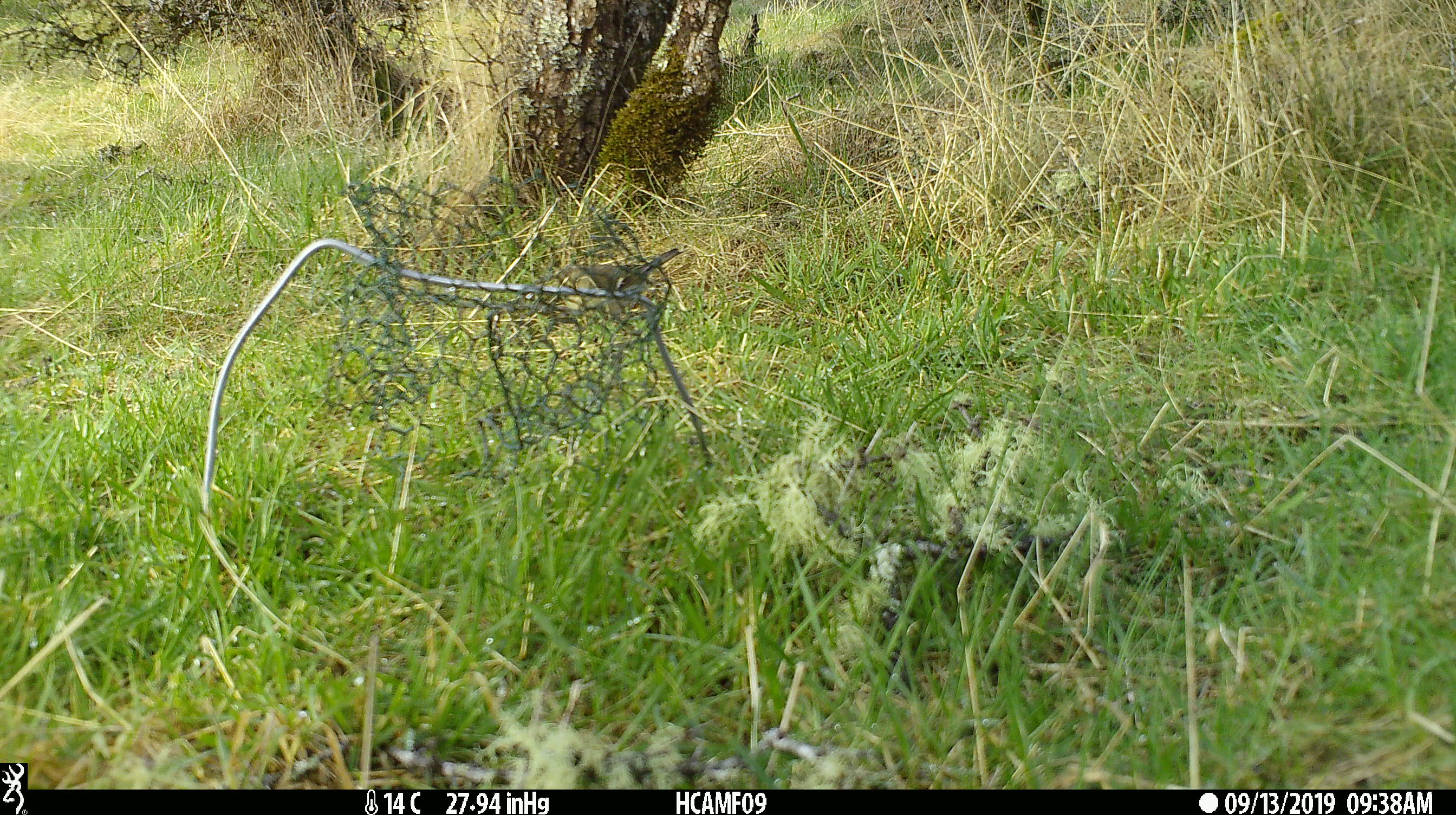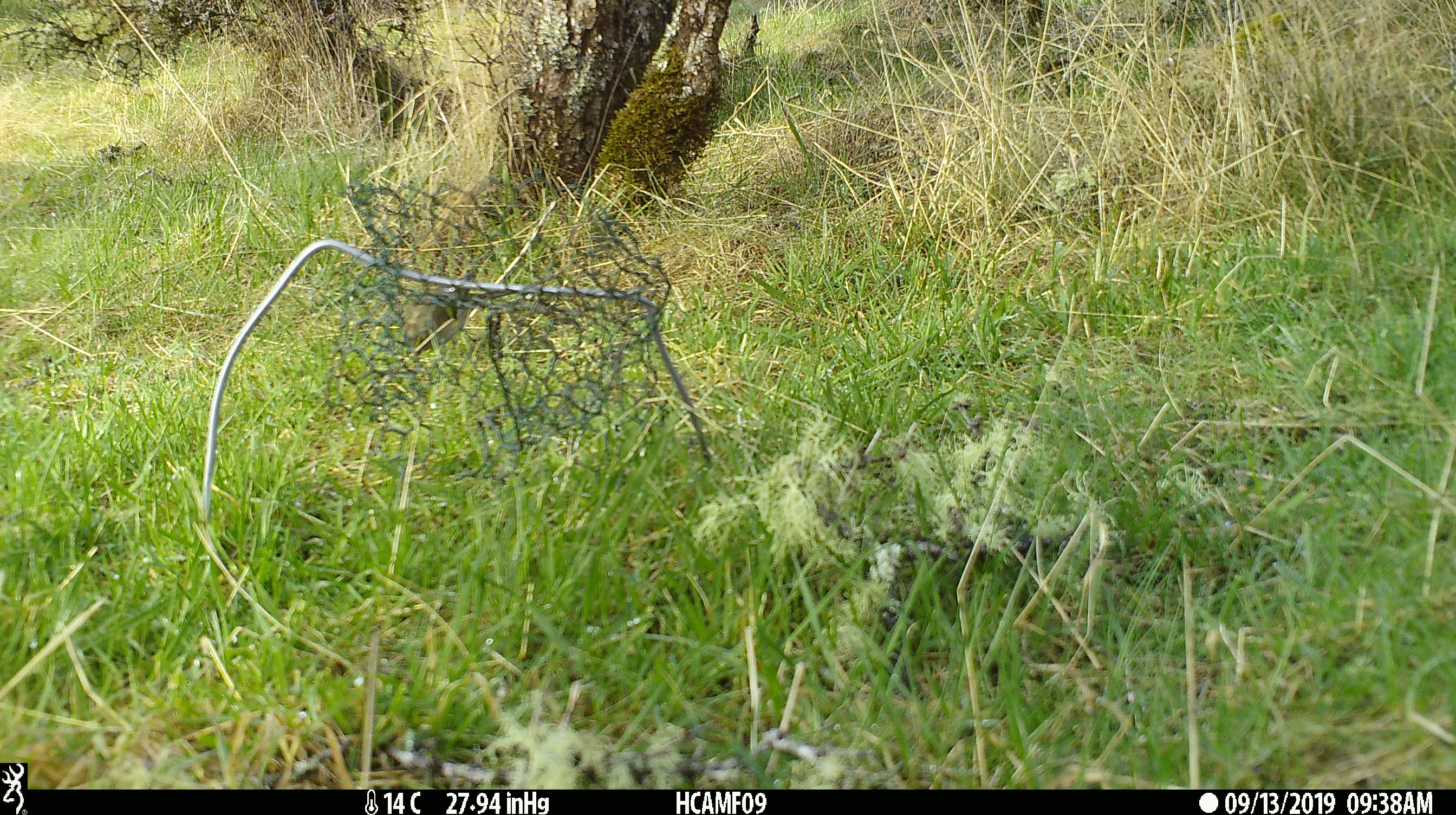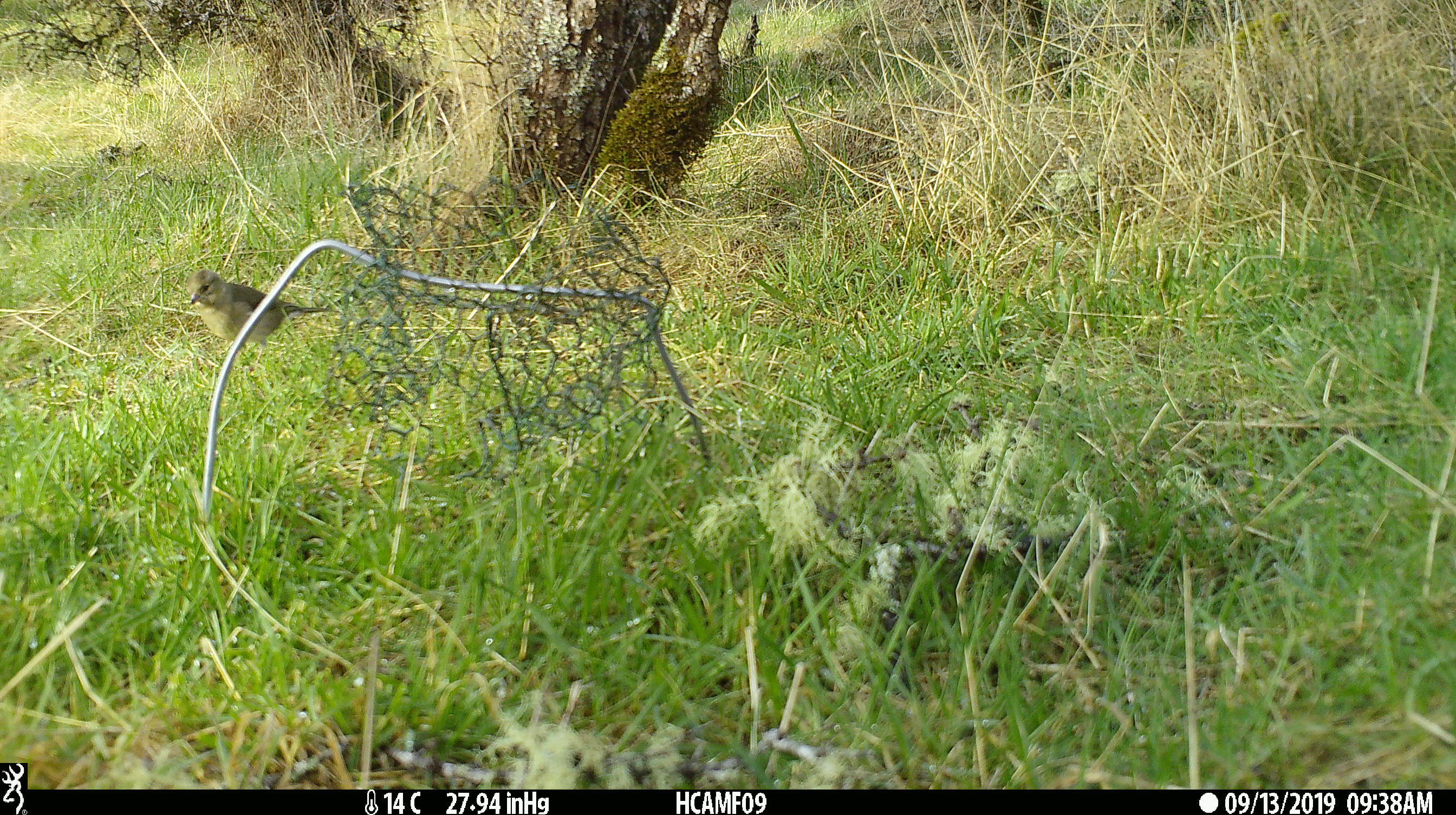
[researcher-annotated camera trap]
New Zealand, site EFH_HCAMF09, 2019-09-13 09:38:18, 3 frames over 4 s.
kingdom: Animalia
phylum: Chordata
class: Aves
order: Passeriformes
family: Fringillidae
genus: Fringilla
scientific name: Fringilla coelebs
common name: common chaffinch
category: chaffinch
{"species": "chaffinch (common chaffinch) (Fringilla coelebs)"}